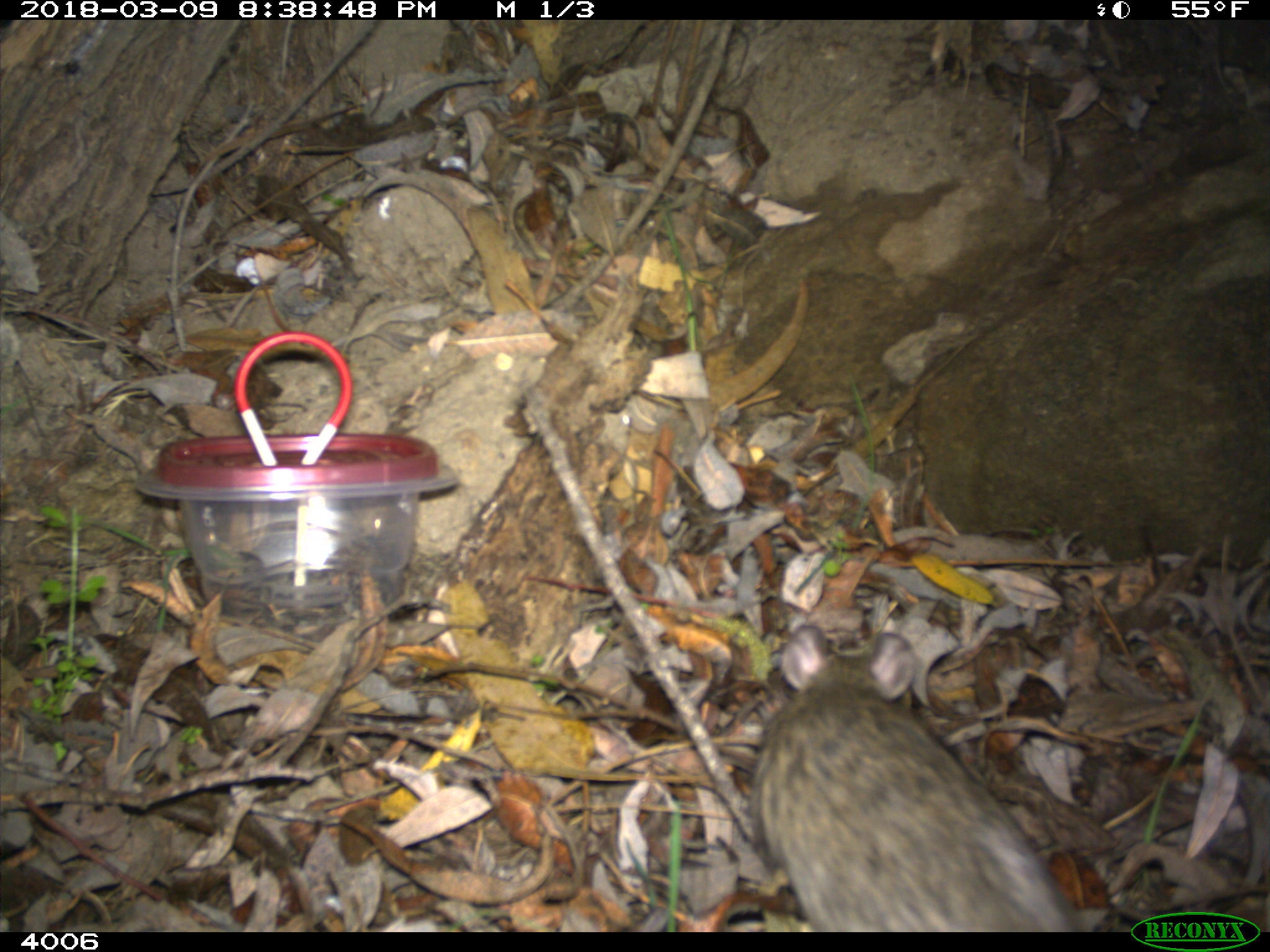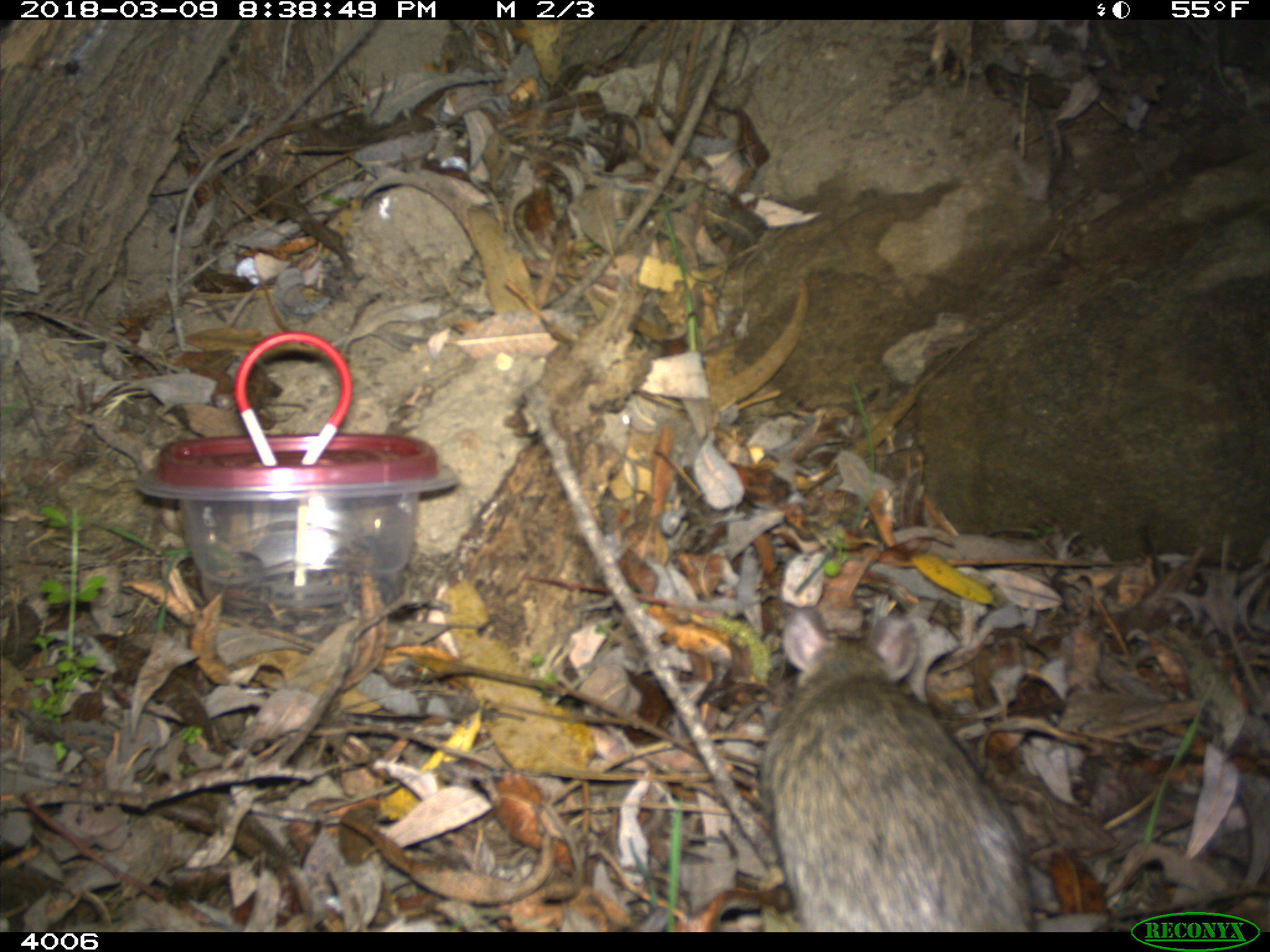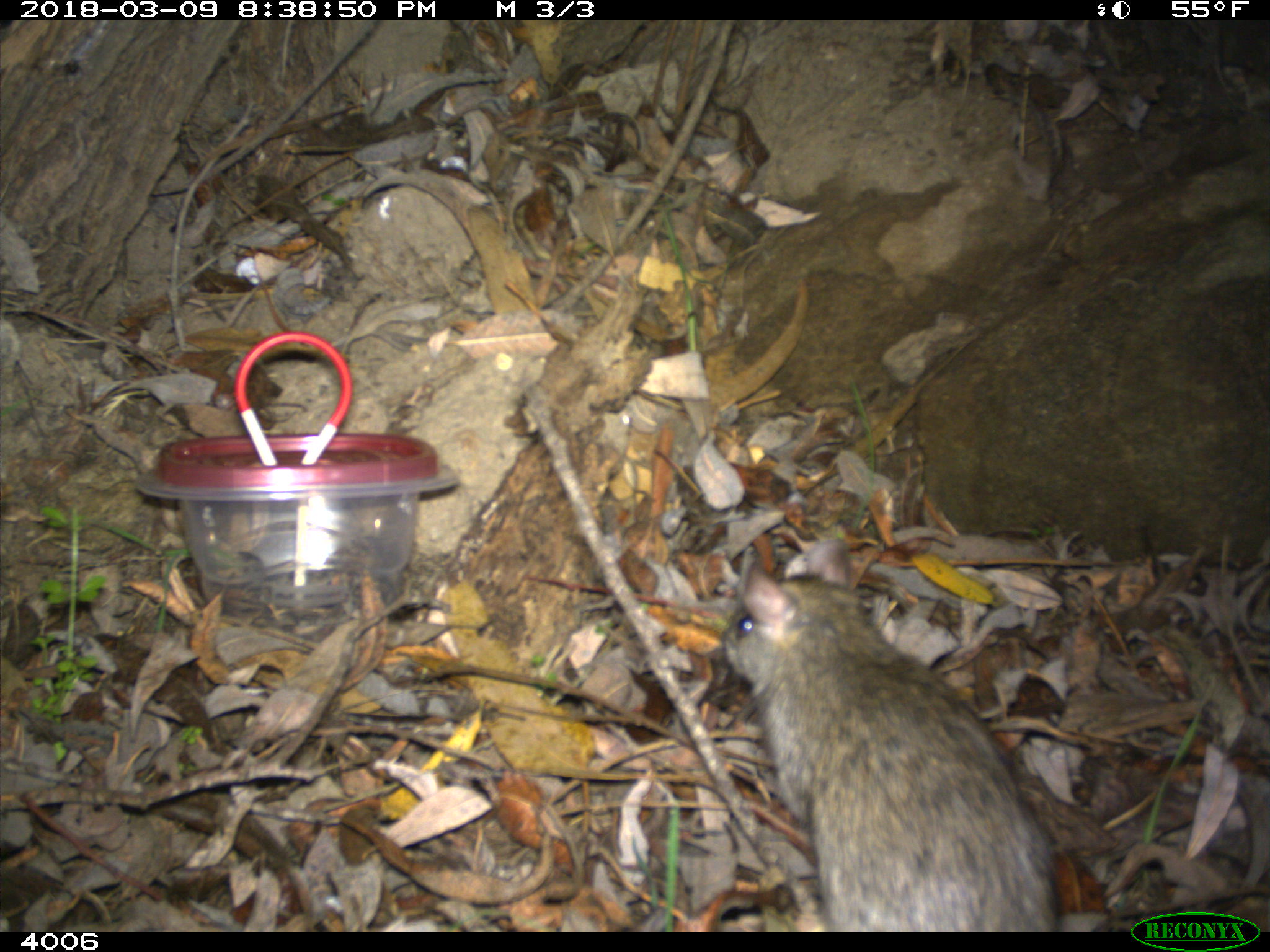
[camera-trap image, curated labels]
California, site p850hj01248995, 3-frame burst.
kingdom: Animalia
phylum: Chordata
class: Mammalia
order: Rodentia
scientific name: Rodentia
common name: rodent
Rodent (Rodentia).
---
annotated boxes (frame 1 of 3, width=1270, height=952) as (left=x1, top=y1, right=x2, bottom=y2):
rodent: (left=750, top=623, right=1088, bottom=932)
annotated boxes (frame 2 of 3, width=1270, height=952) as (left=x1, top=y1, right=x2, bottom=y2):
rodent: (left=757, top=638, right=1036, bottom=932)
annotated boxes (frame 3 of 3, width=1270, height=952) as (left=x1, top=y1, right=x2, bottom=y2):
rodent: (left=720, top=536, right=1058, bottom=932)